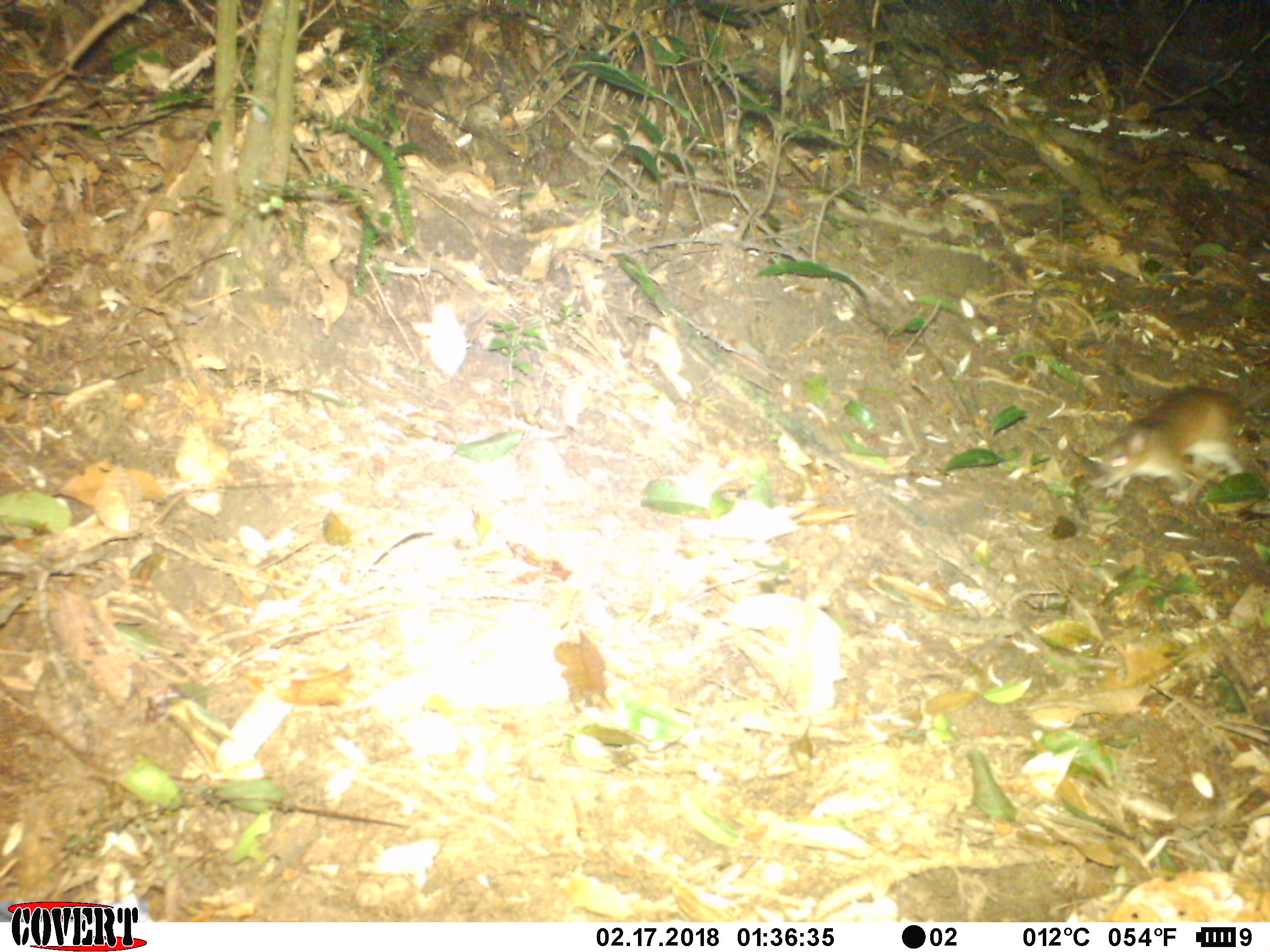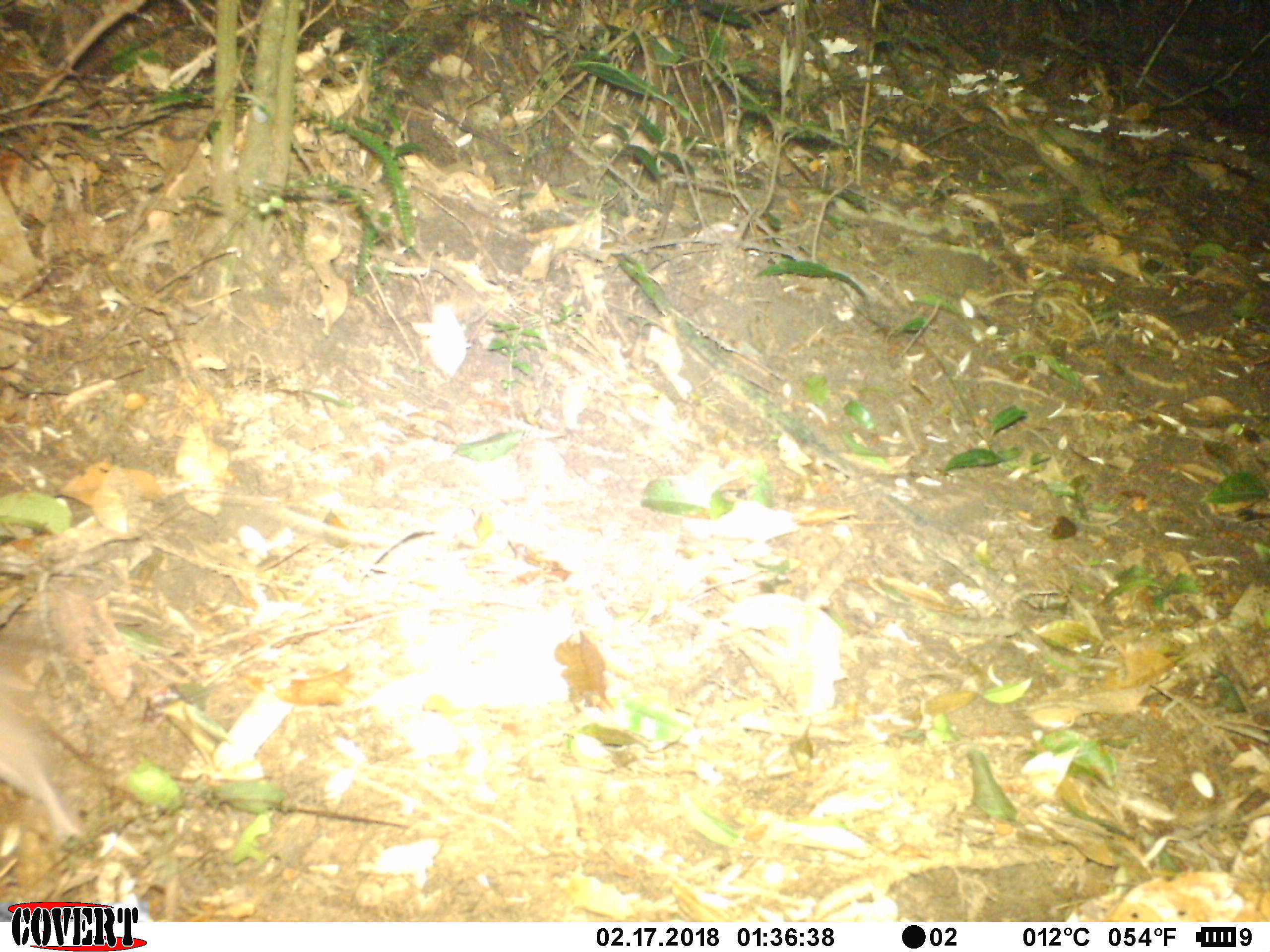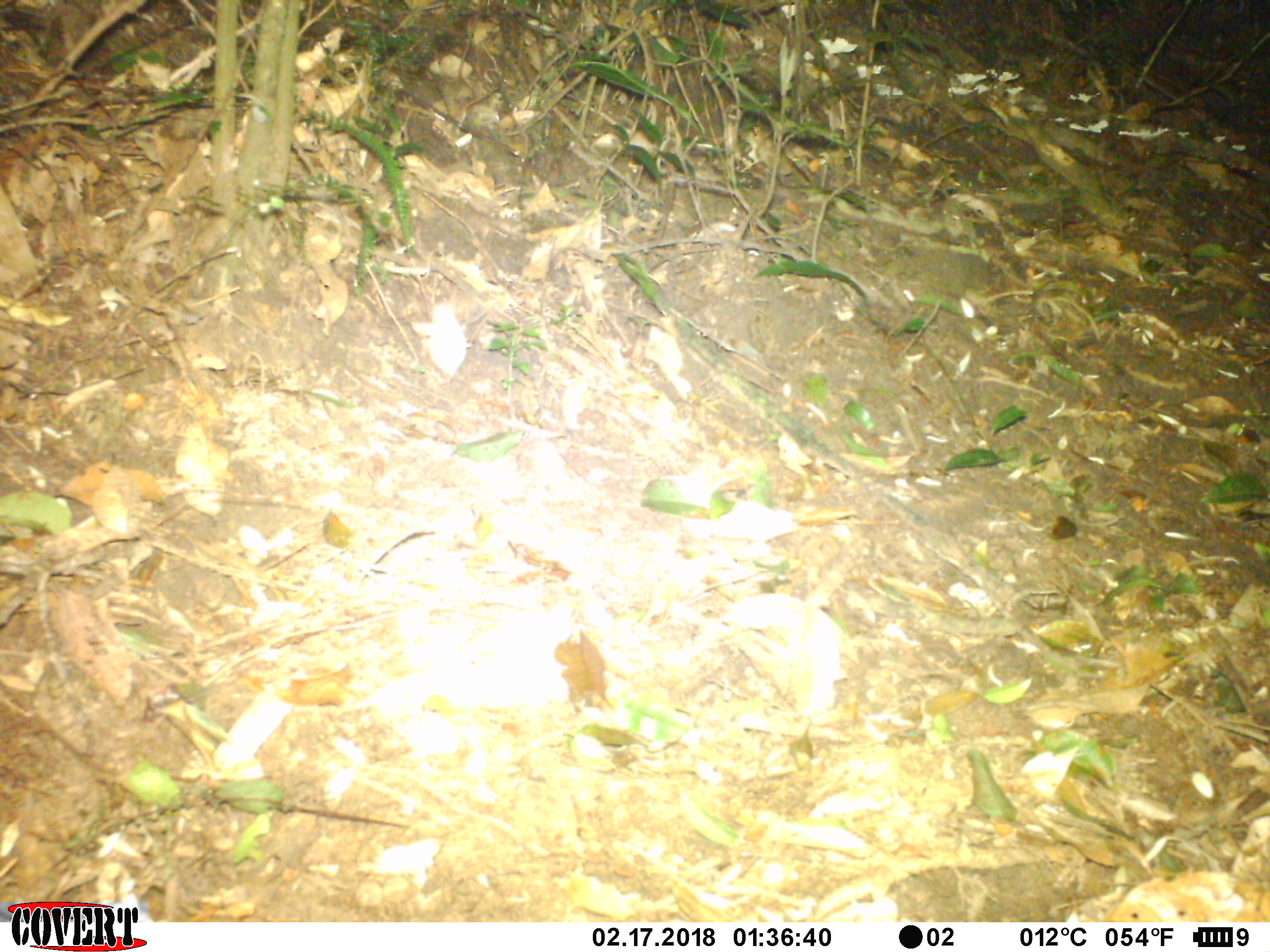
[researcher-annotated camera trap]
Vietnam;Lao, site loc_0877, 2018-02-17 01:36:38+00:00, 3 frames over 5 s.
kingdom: Animalia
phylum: Chordata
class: Mammalia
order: Rodentia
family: Muridae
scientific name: Muridae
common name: old-world mice and rats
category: unidentified murid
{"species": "unidentified murid (old-world mice and rats) (Muridae)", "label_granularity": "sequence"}